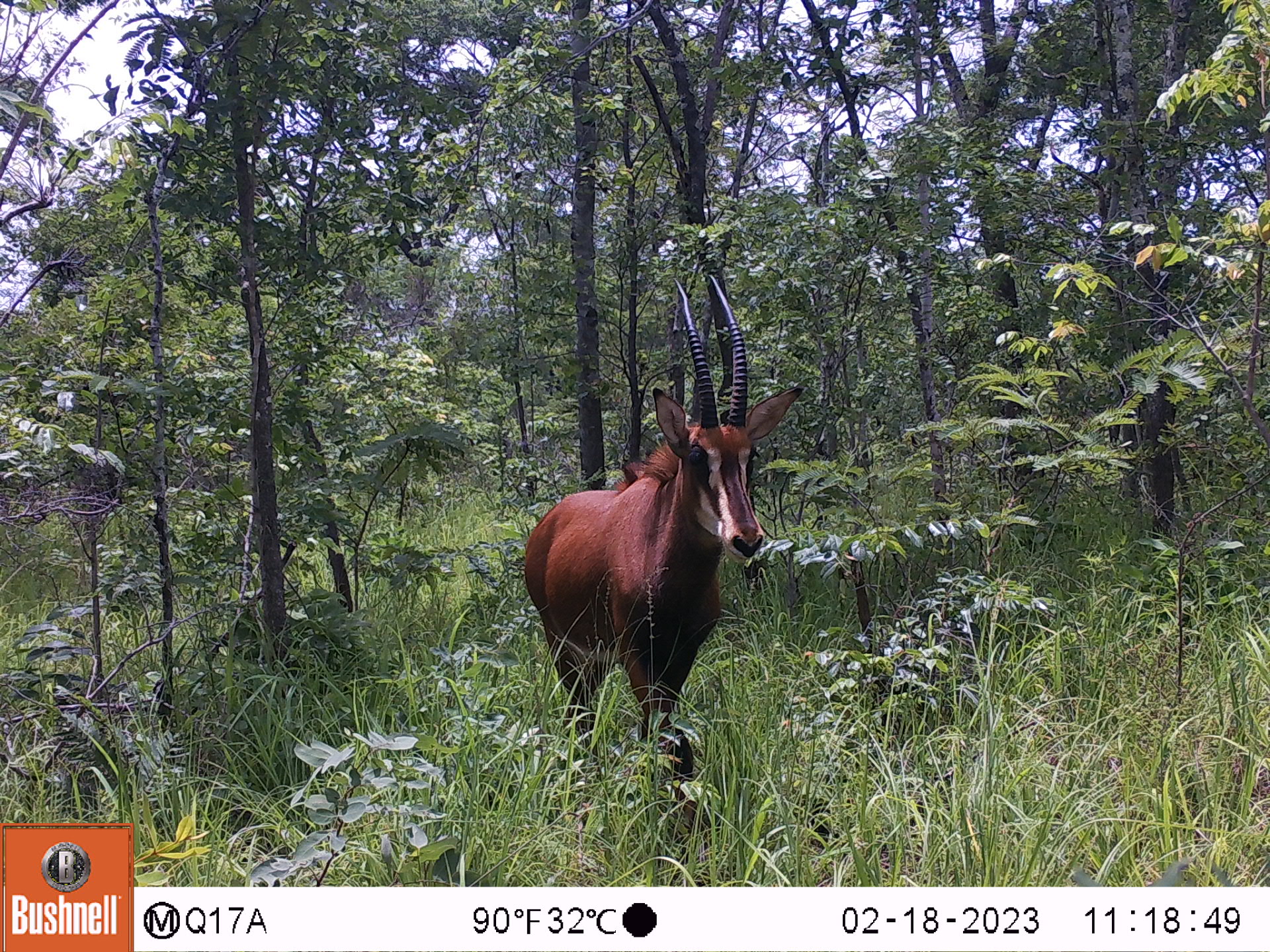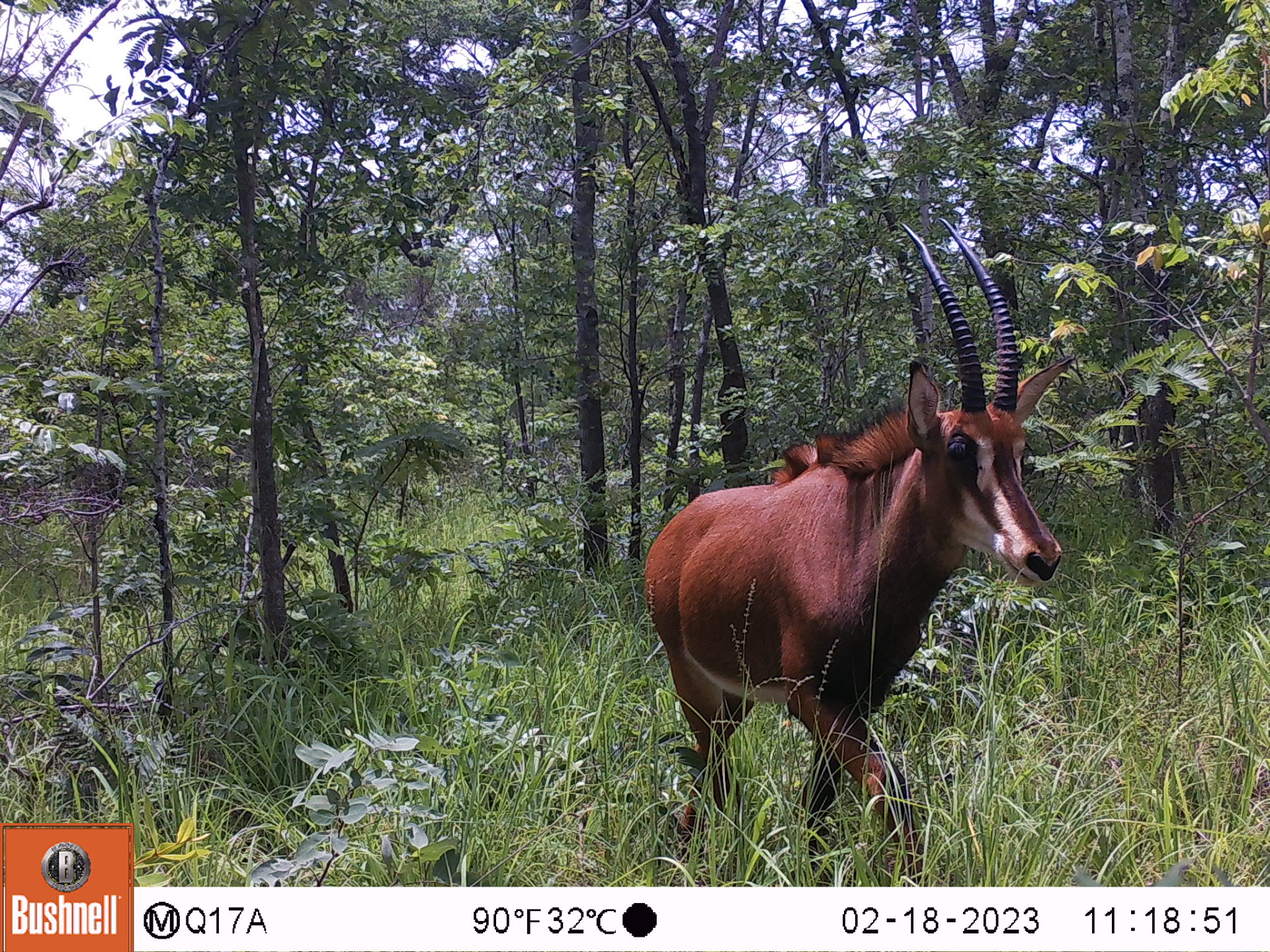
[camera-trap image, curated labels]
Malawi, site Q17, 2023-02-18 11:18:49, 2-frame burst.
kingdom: Animalia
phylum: Chordata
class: Mammalia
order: Artiodactyla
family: Bovidae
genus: Hippotragus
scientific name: Hippotragus niger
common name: sable antelope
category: sable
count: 1